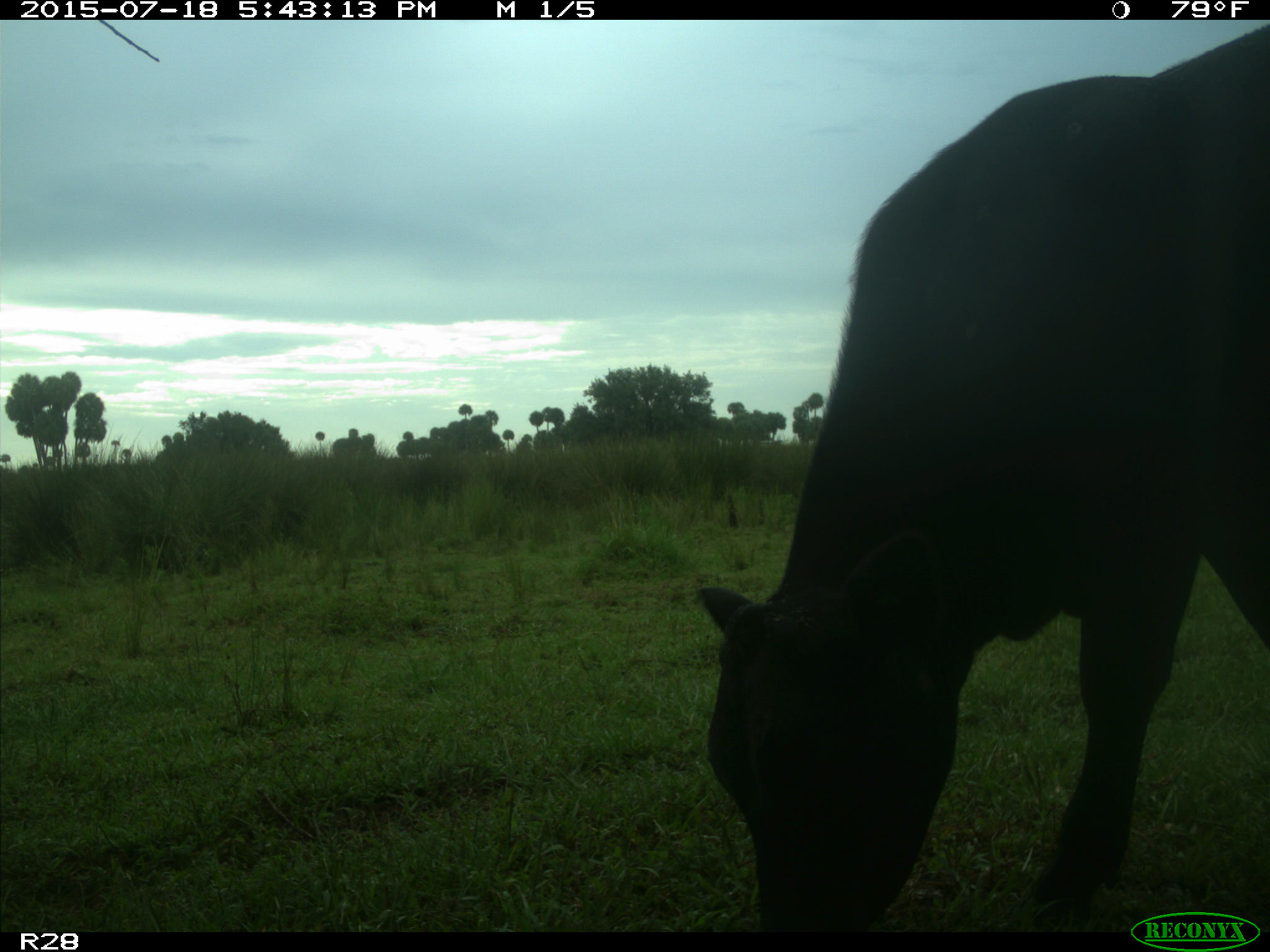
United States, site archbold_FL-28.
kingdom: Animalia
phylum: Chordata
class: Mammalia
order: Artiodactyla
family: Bovidae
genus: Bos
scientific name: Bos taurus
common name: domestic cow